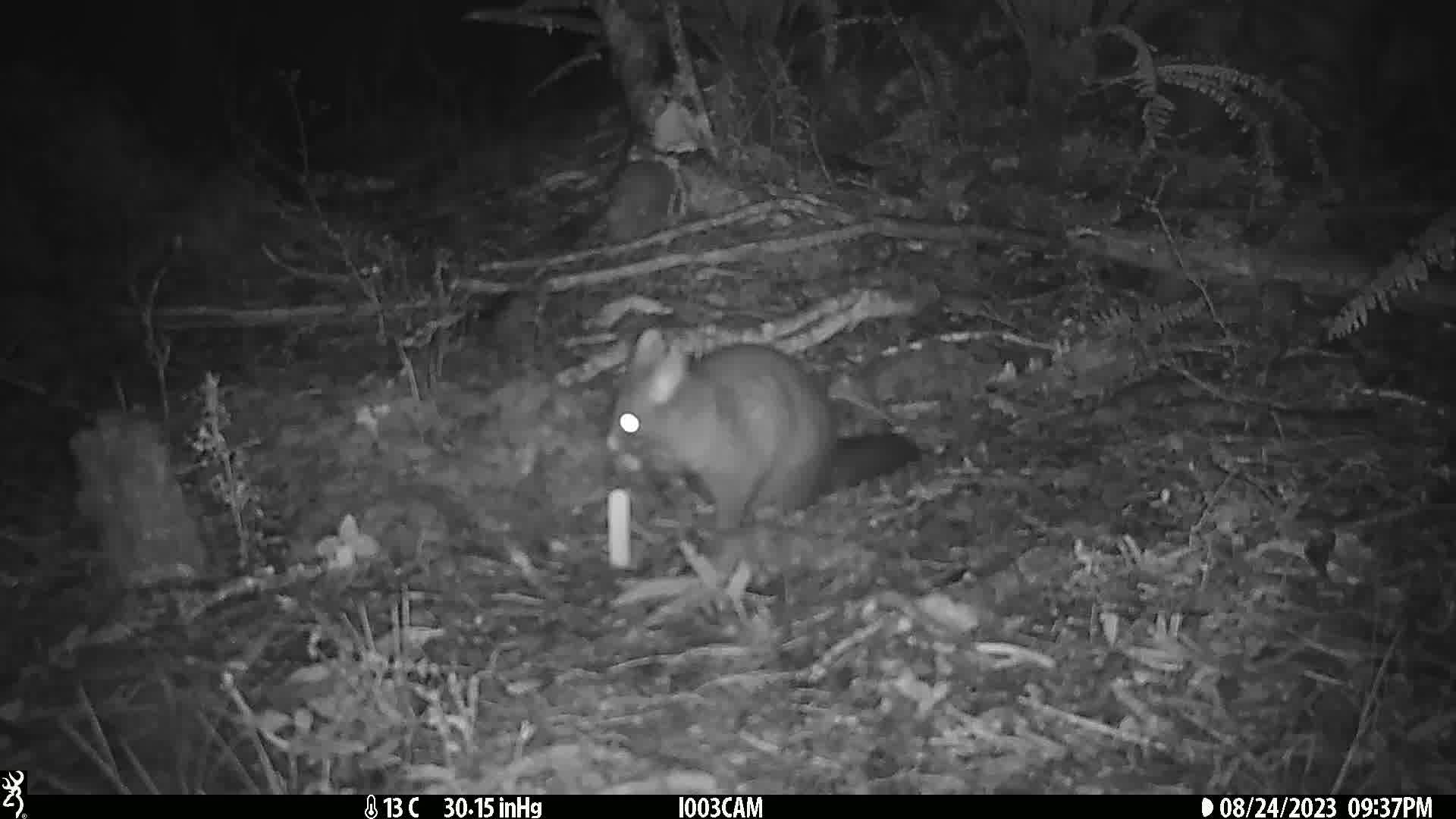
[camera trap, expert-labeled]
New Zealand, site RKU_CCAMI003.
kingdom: Animalia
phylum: Chordata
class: Mammalia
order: Diprotodontia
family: Phalangeridae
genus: Trichosurus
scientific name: Trichosurus vulpecula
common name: common brushtail possum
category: possum